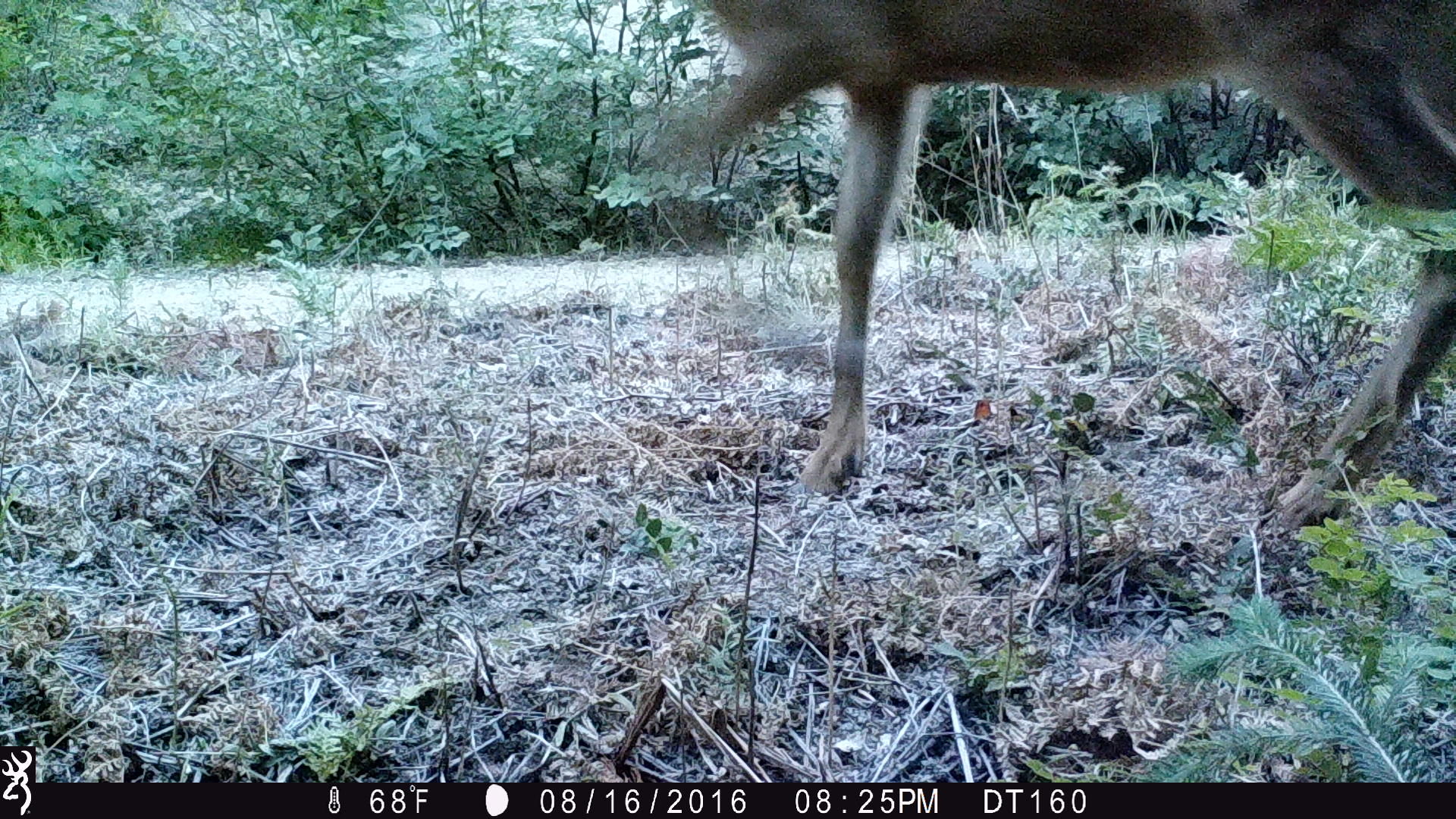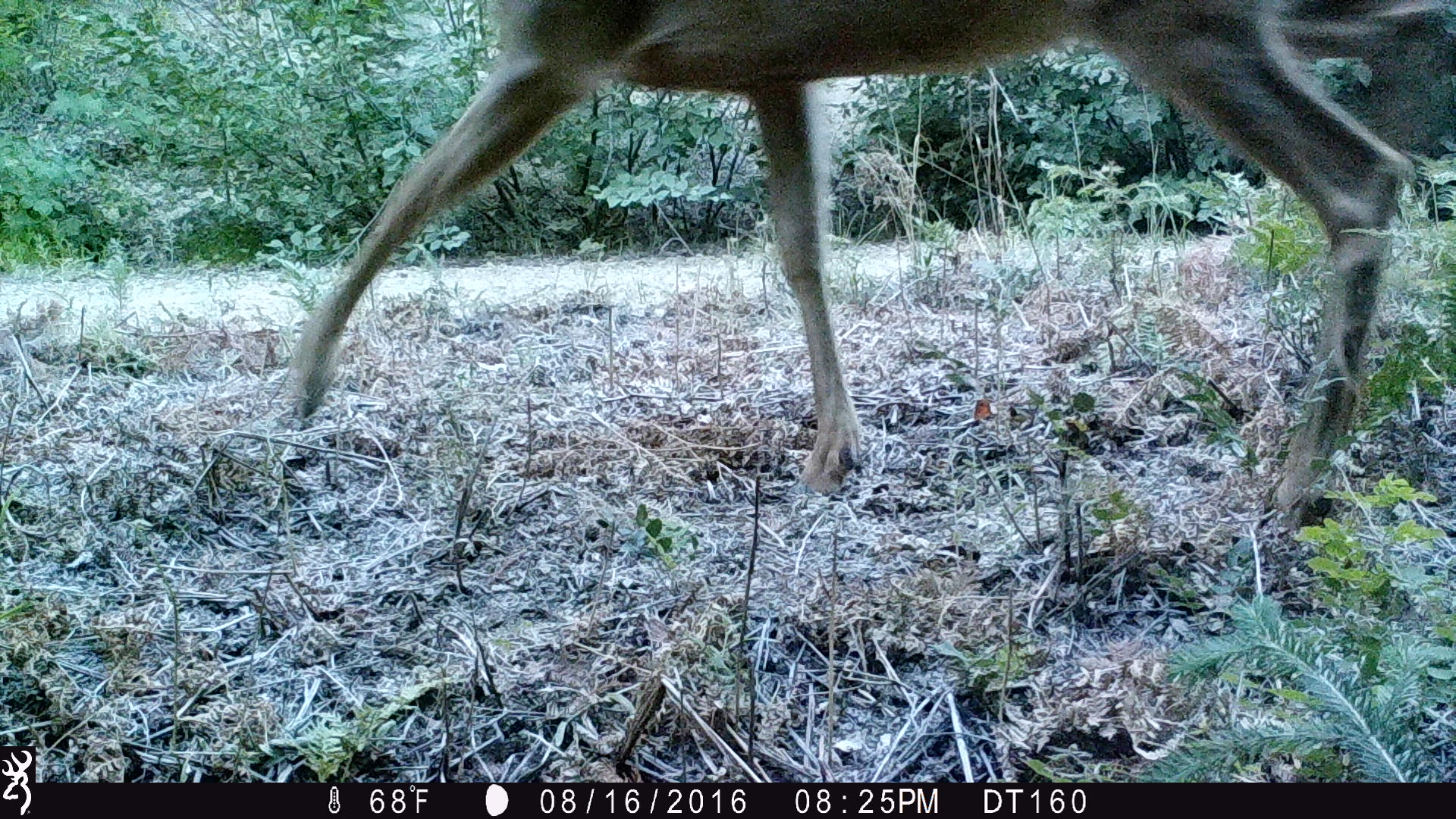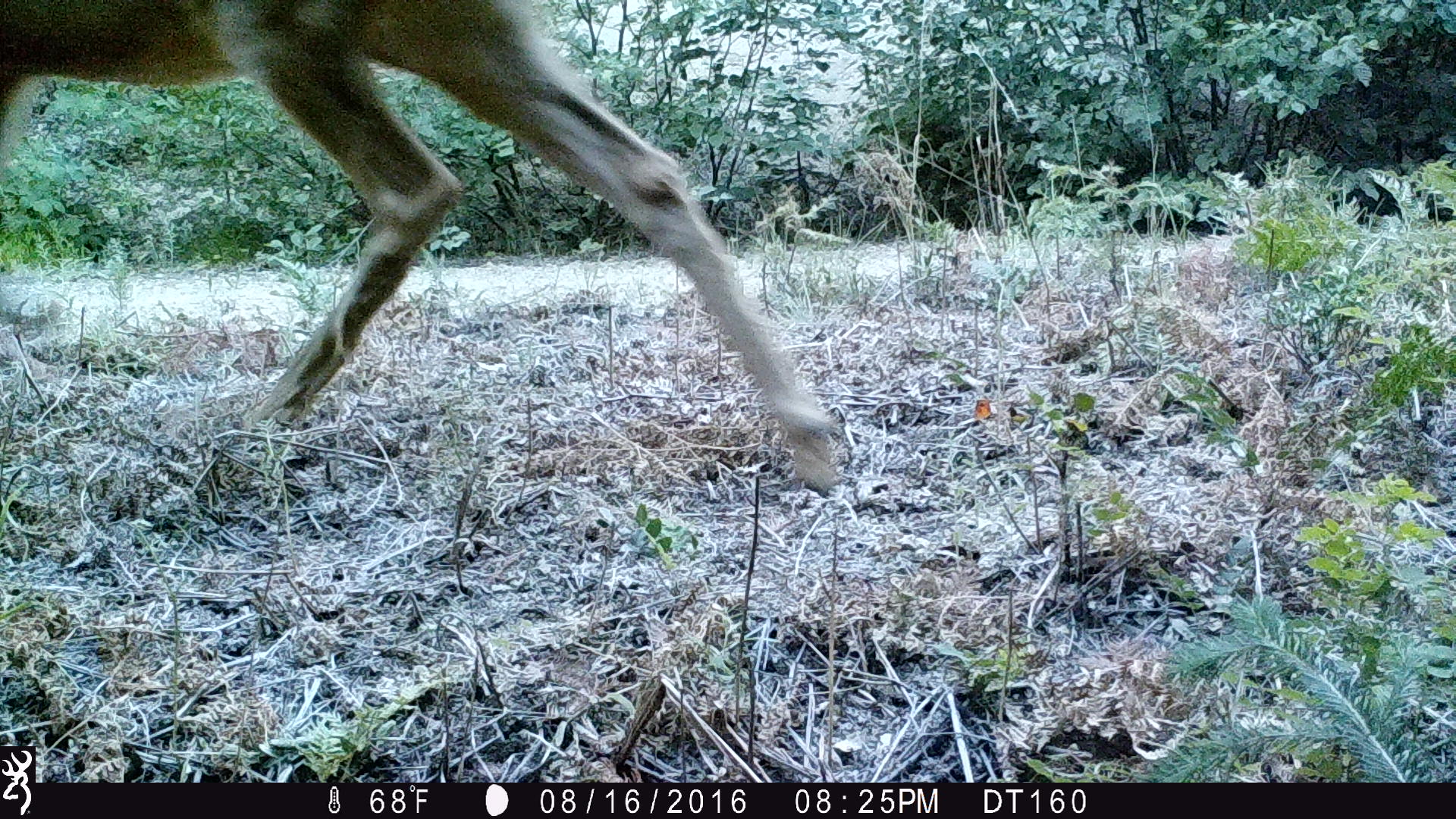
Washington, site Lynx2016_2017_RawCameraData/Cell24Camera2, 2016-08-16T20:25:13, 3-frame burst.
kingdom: Animalia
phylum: Chordata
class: Mammalia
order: Artiodactyla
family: Cervidae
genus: Odocoileus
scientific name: Odocoileus hemionus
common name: mule deer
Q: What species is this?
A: Odocoileus hemionus (mule deer).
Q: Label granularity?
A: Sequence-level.